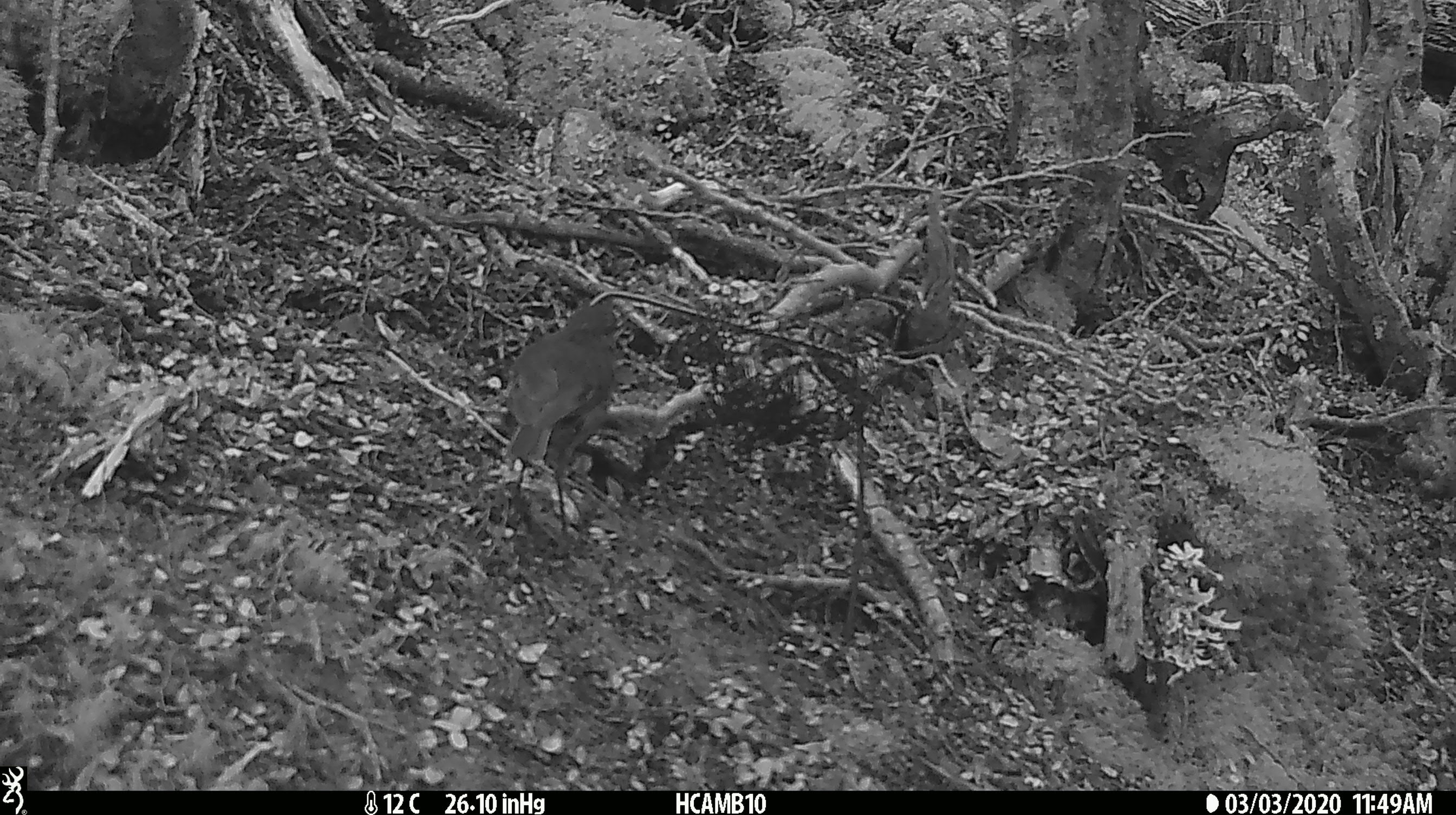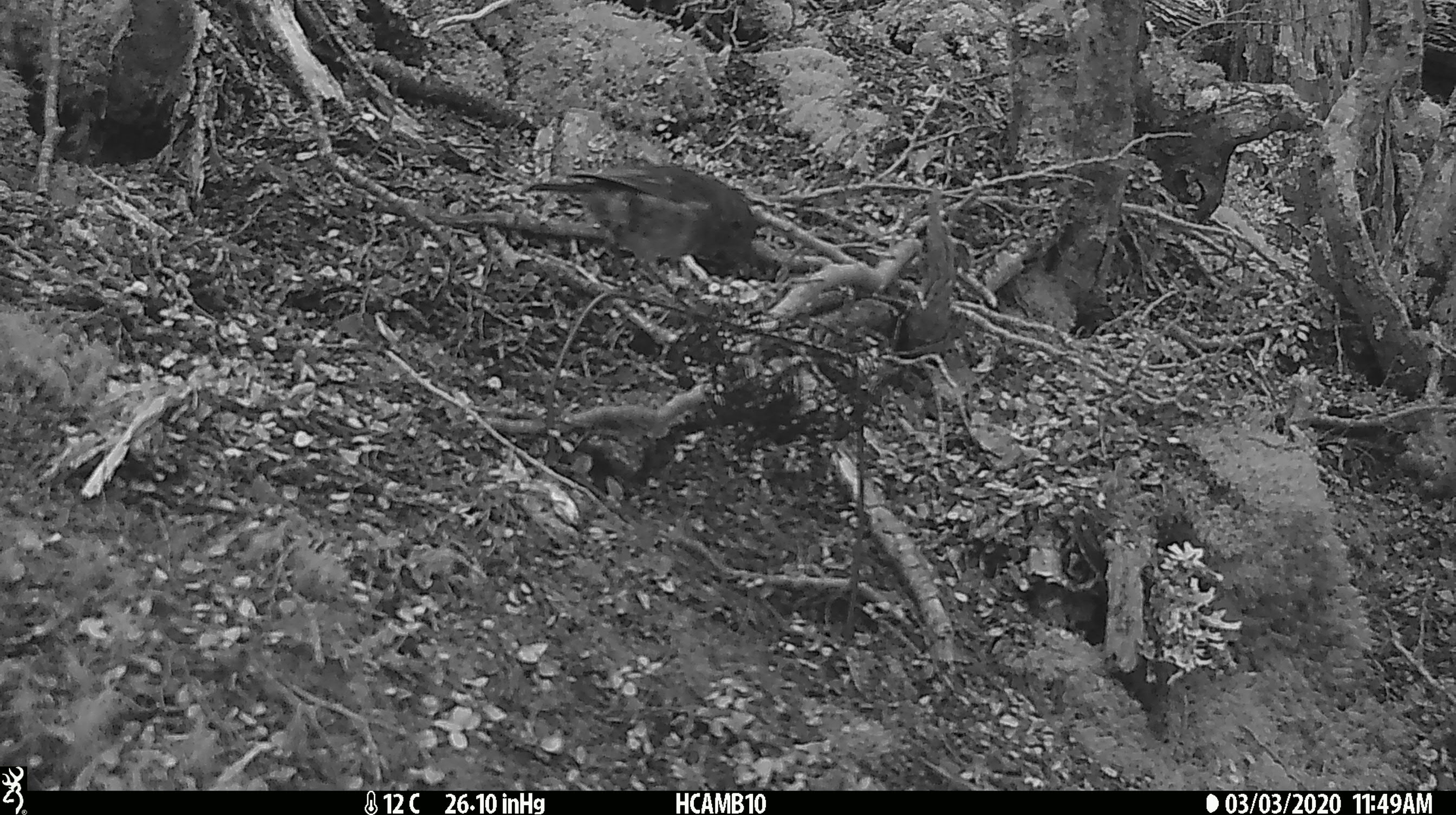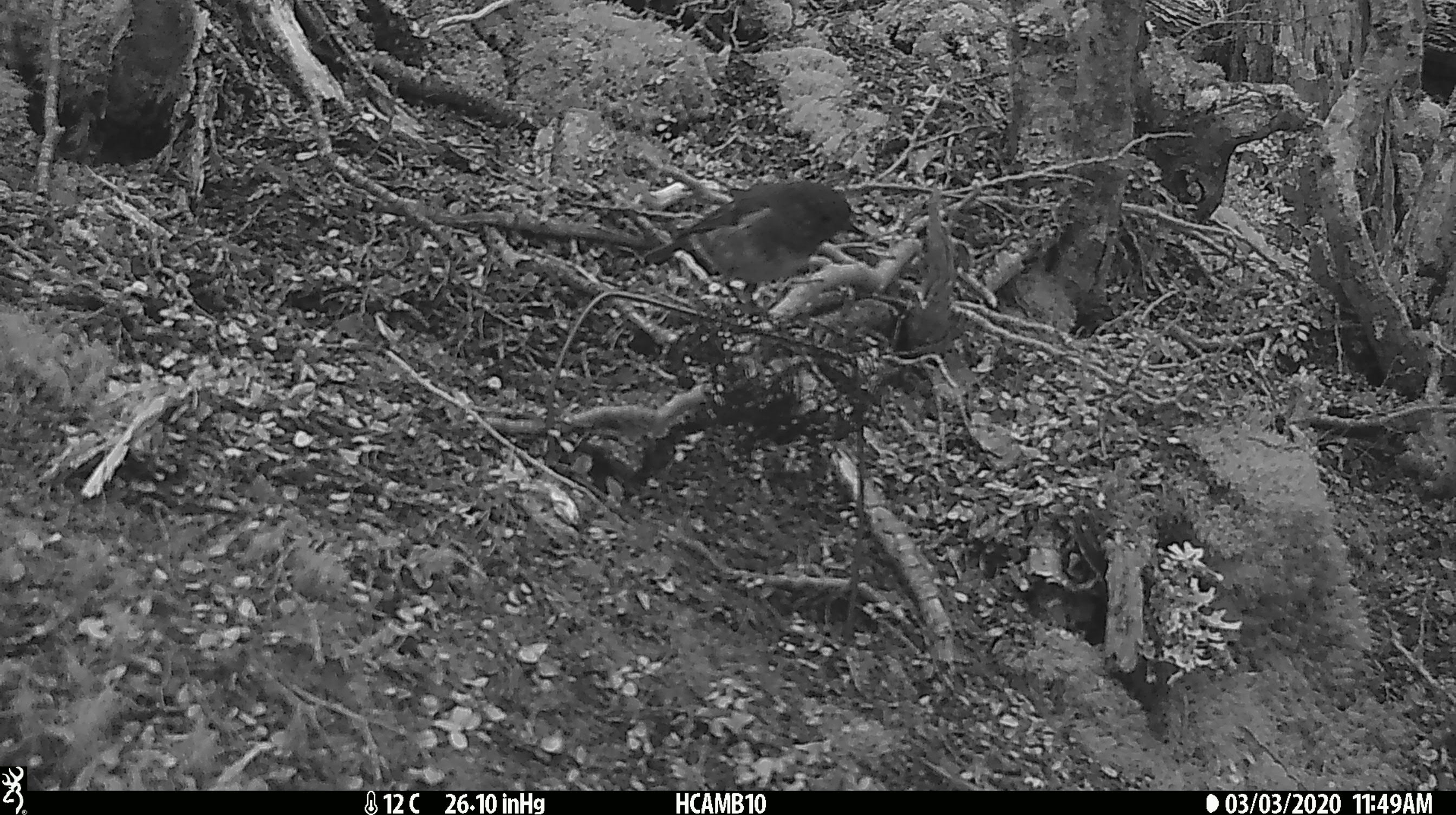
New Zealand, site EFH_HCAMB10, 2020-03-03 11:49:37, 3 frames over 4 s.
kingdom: Animalia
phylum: Chordata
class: Aves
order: Passeriformes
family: Petroicidae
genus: Petroica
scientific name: Petroica australis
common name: new zealand robin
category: robin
Robin (new zealand robin) (Petroica australis).